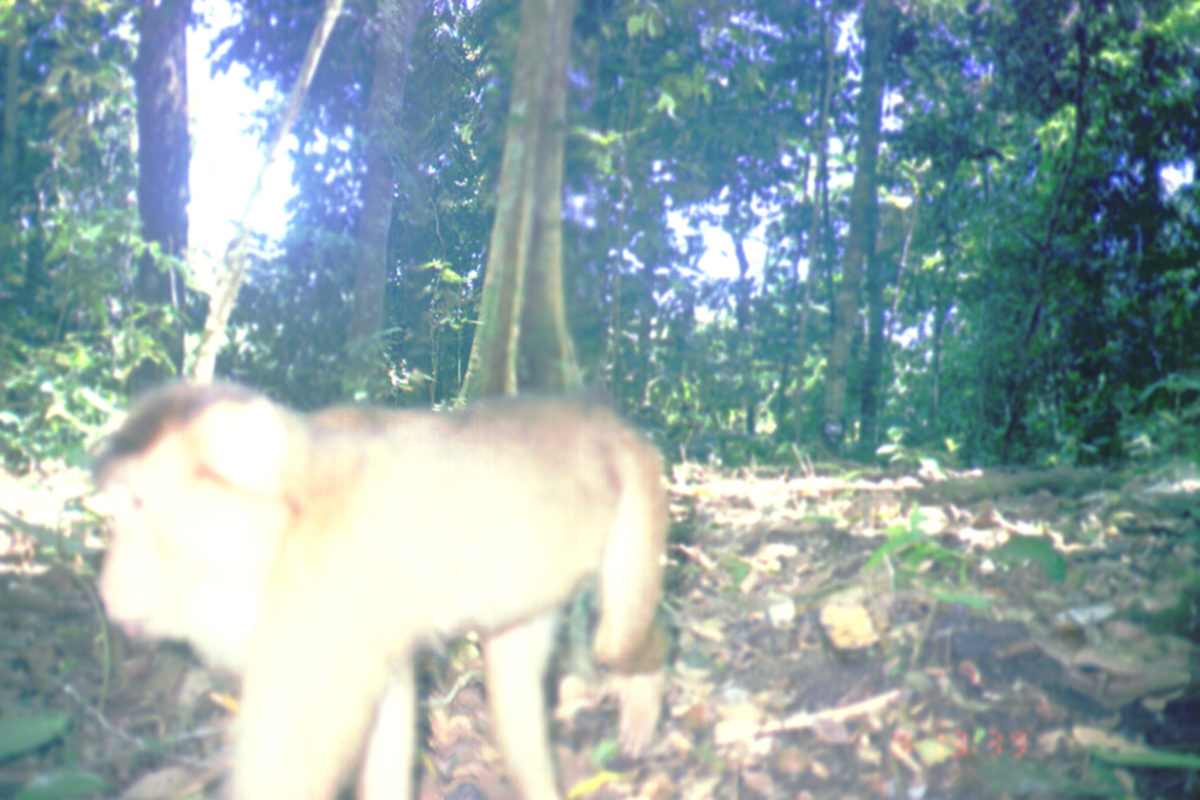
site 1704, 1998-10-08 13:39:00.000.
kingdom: Animalia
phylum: Chordata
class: Mammalia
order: Primates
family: Cercopithecidae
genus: Macaca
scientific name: Macaca nemestrina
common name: southern pig-tailed macaque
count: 1